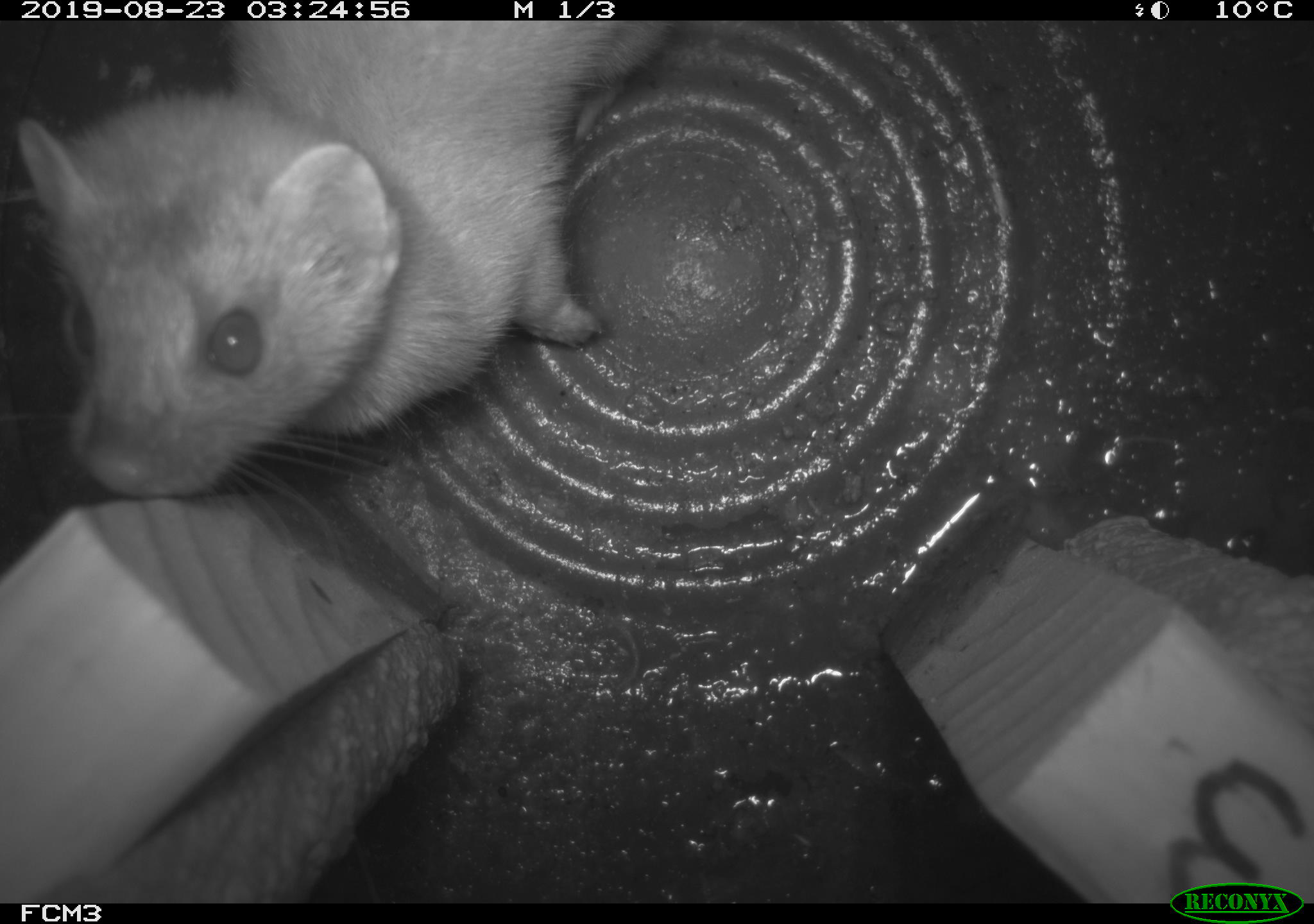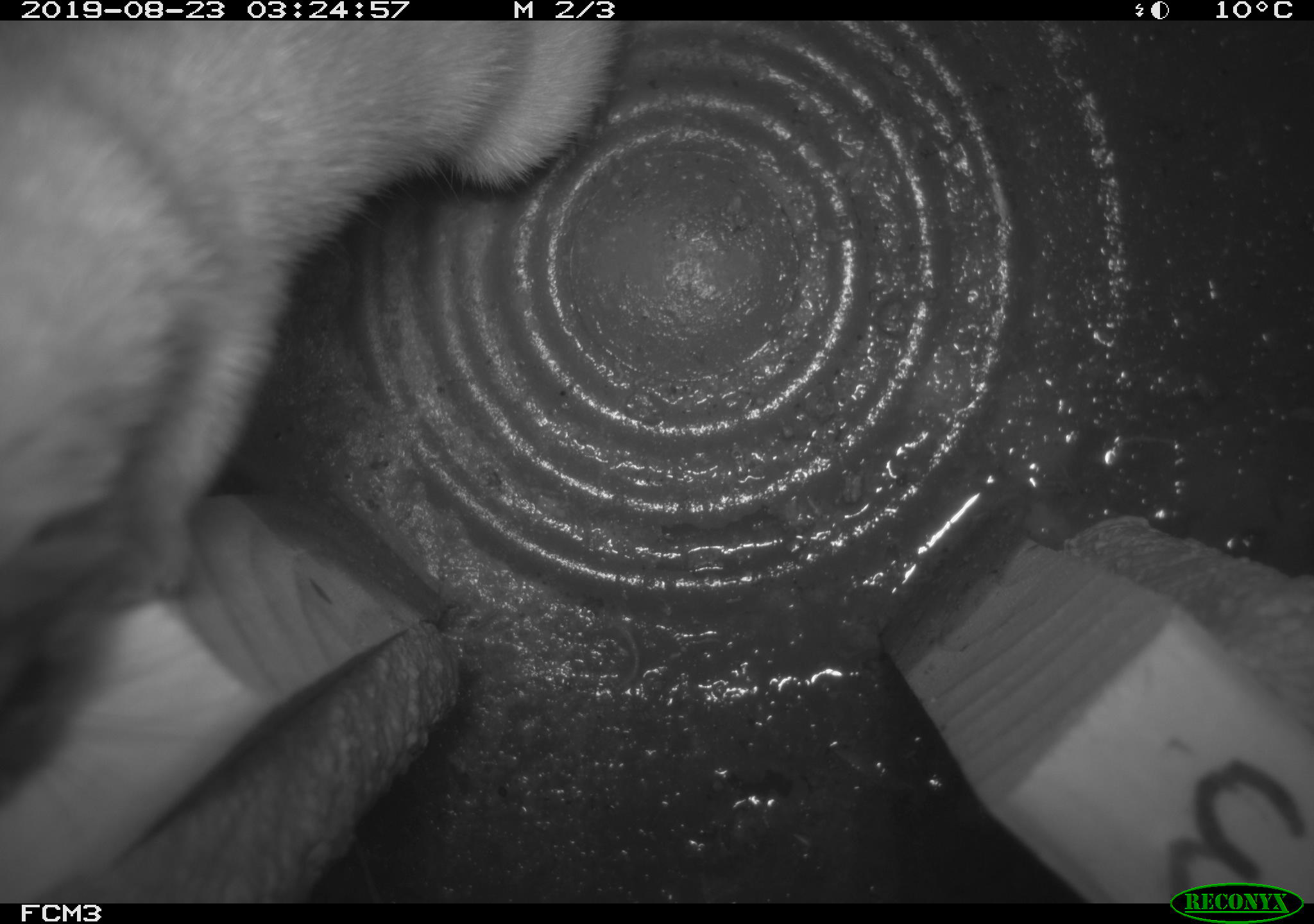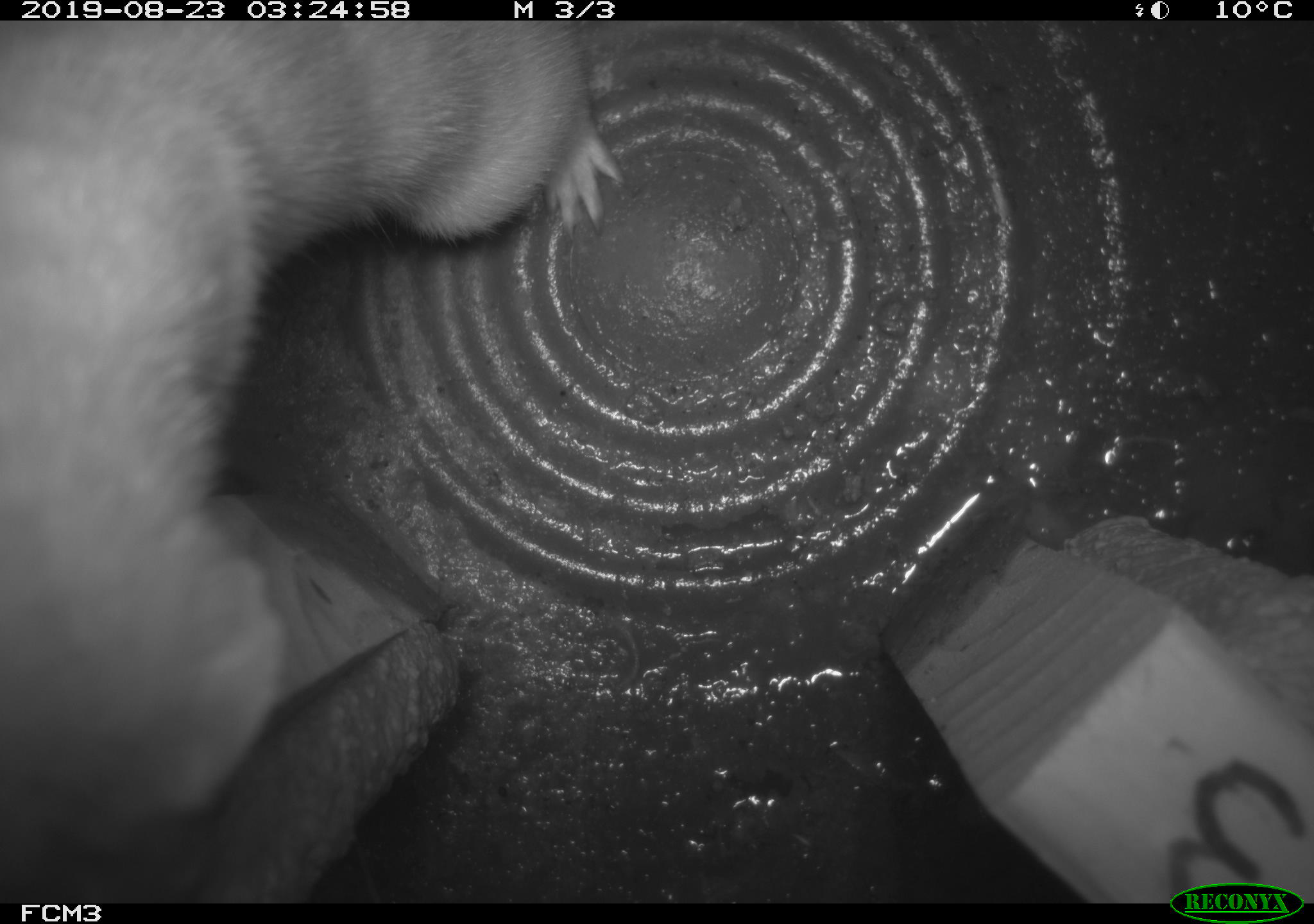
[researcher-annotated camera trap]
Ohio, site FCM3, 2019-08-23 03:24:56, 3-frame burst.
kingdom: Animalia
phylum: Chordata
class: Mammalia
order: Carnivora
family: Mustelidae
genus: Neogale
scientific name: Neogale frenata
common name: long-tailed weasel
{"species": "long-tailed weasel (Neogale frenata)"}